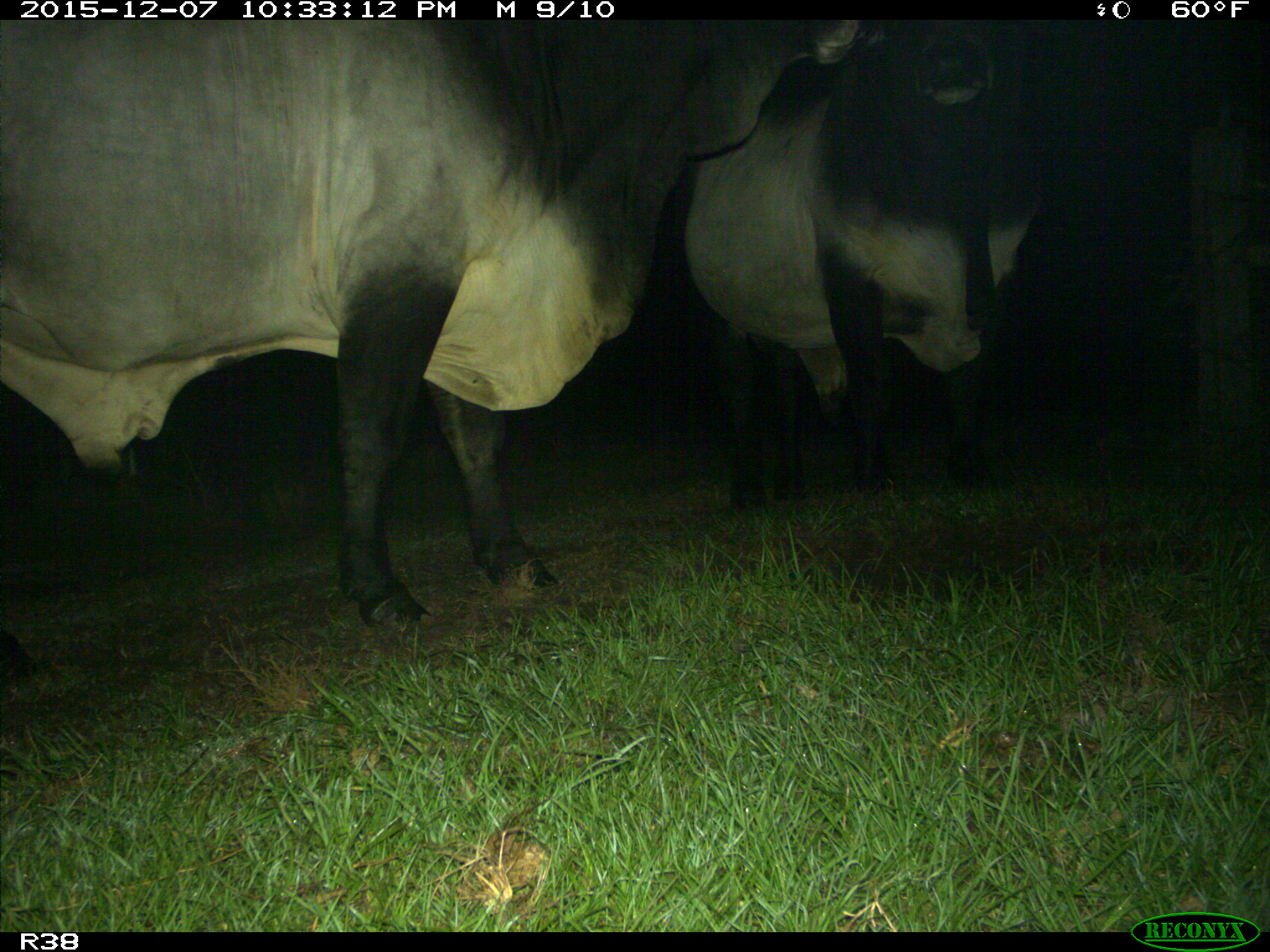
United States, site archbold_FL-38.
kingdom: Animalia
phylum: Chordata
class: Mammalia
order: Artiodactyla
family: Bovidae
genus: Bos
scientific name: Bos taurus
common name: domestic cow